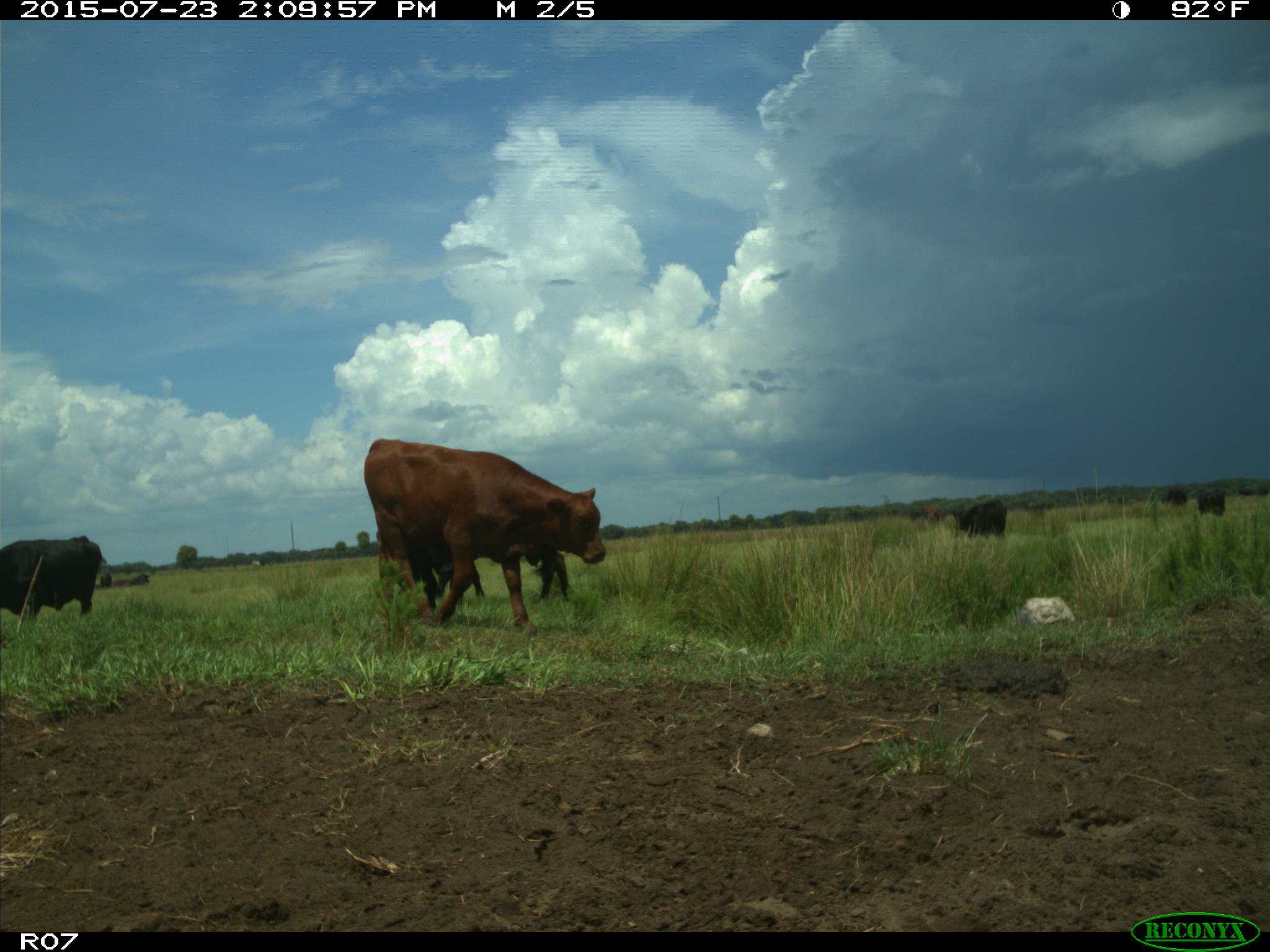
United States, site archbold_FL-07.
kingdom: Animalia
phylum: Chordata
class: Mammalia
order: Artiodactyla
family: Bovidae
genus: Bos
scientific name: Bos taurus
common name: domestic cow